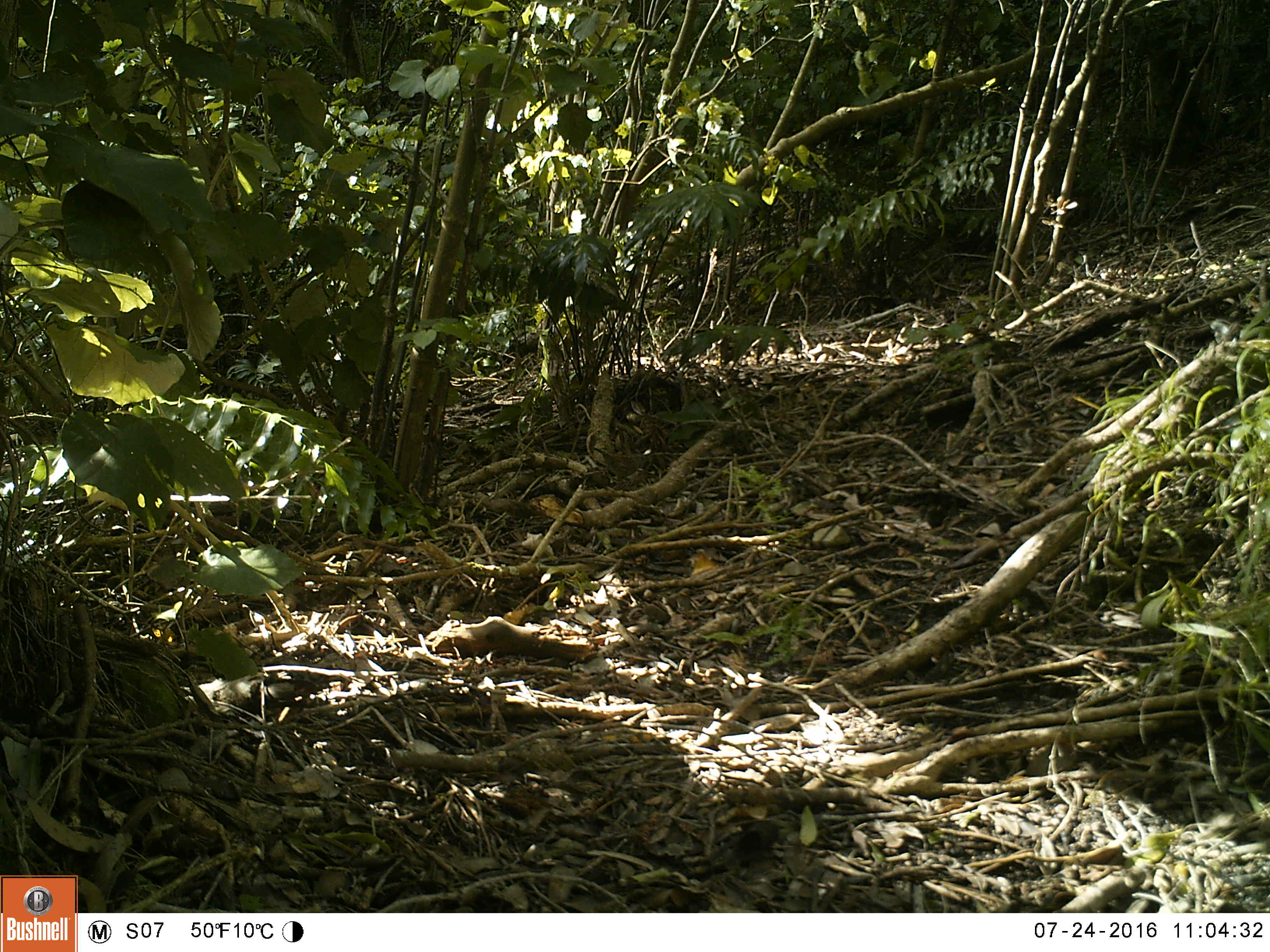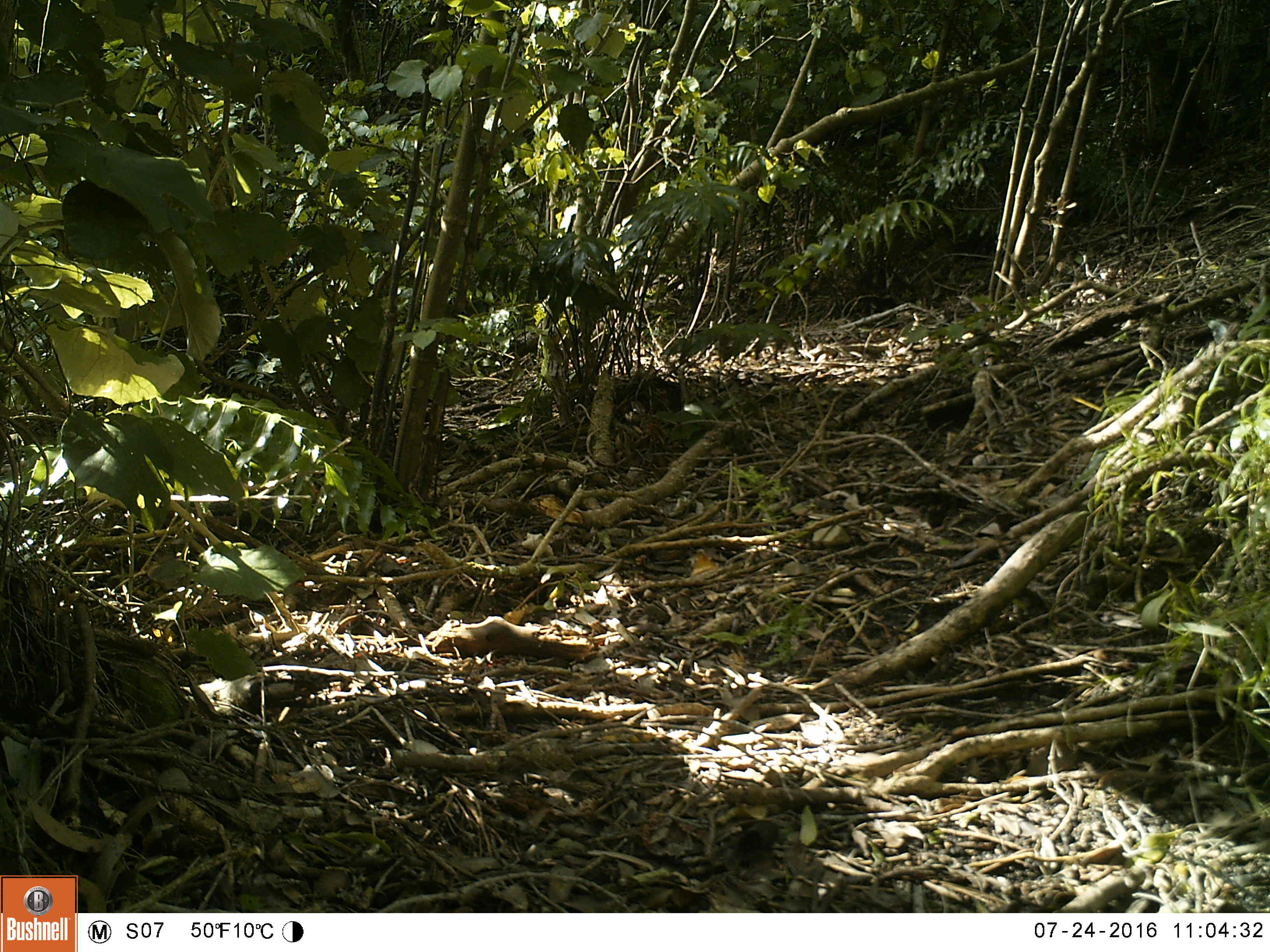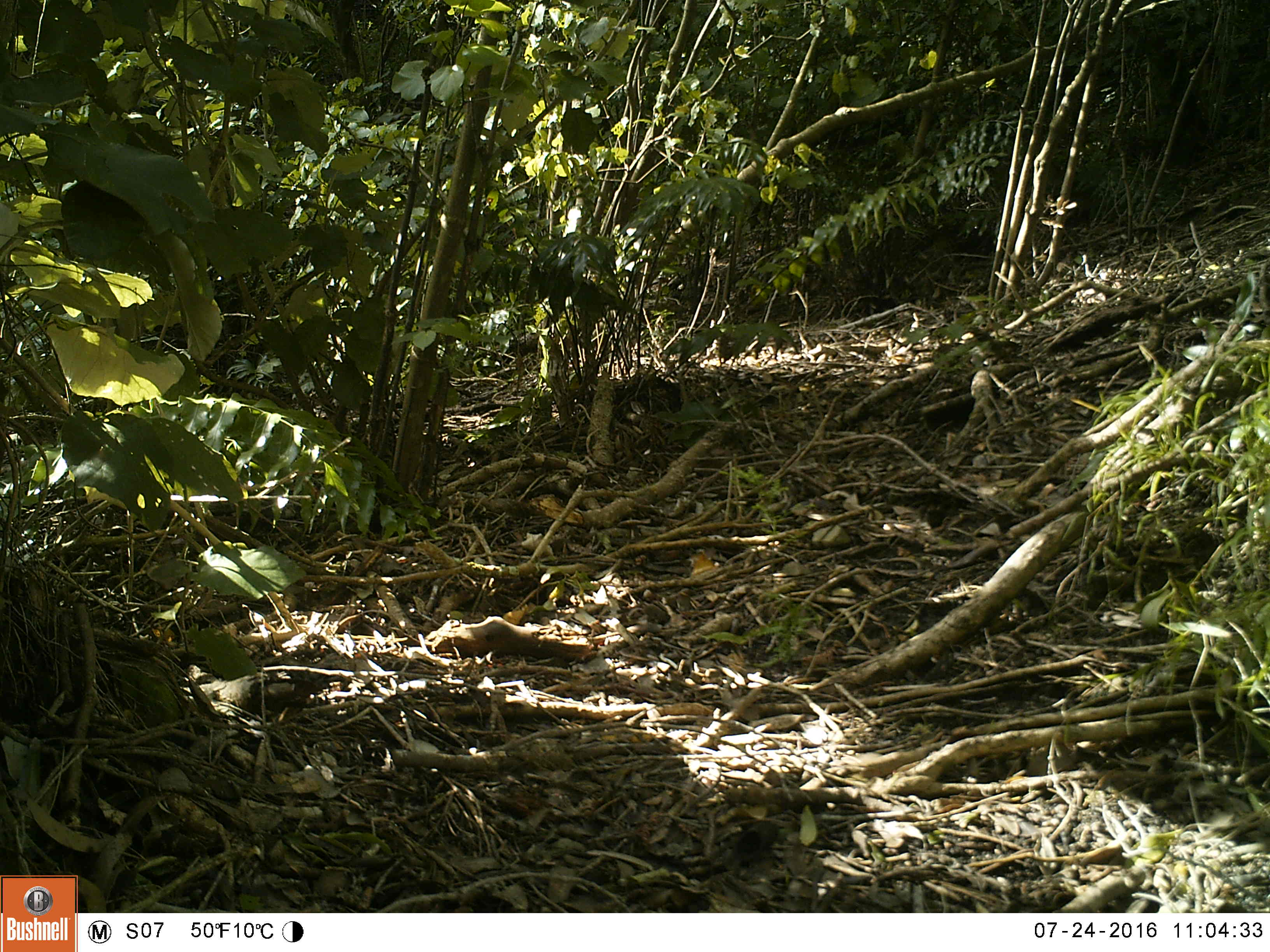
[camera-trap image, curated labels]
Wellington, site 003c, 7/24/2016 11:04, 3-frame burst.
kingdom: Animalia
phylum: Chordata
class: Aves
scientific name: Aves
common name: bird